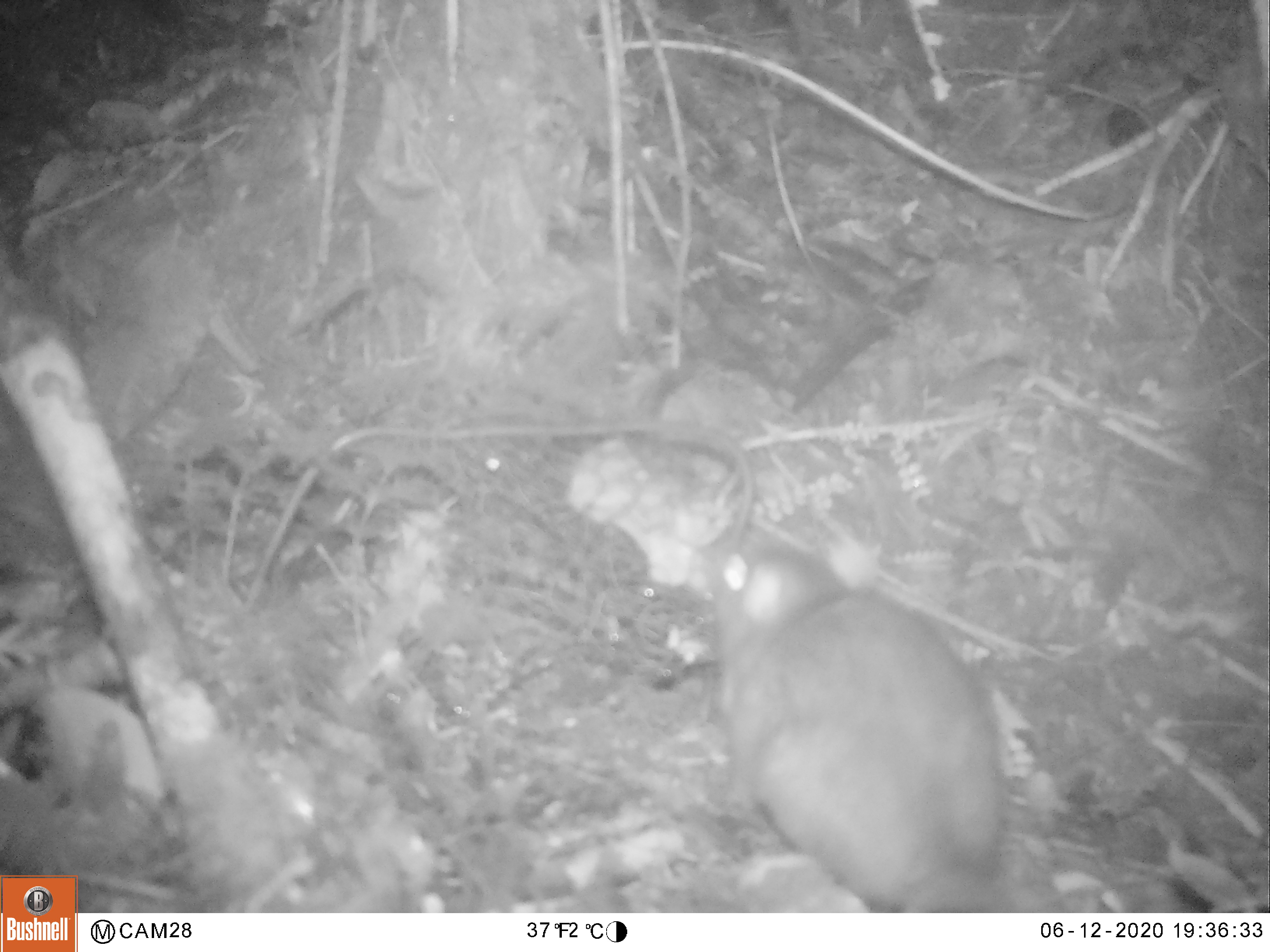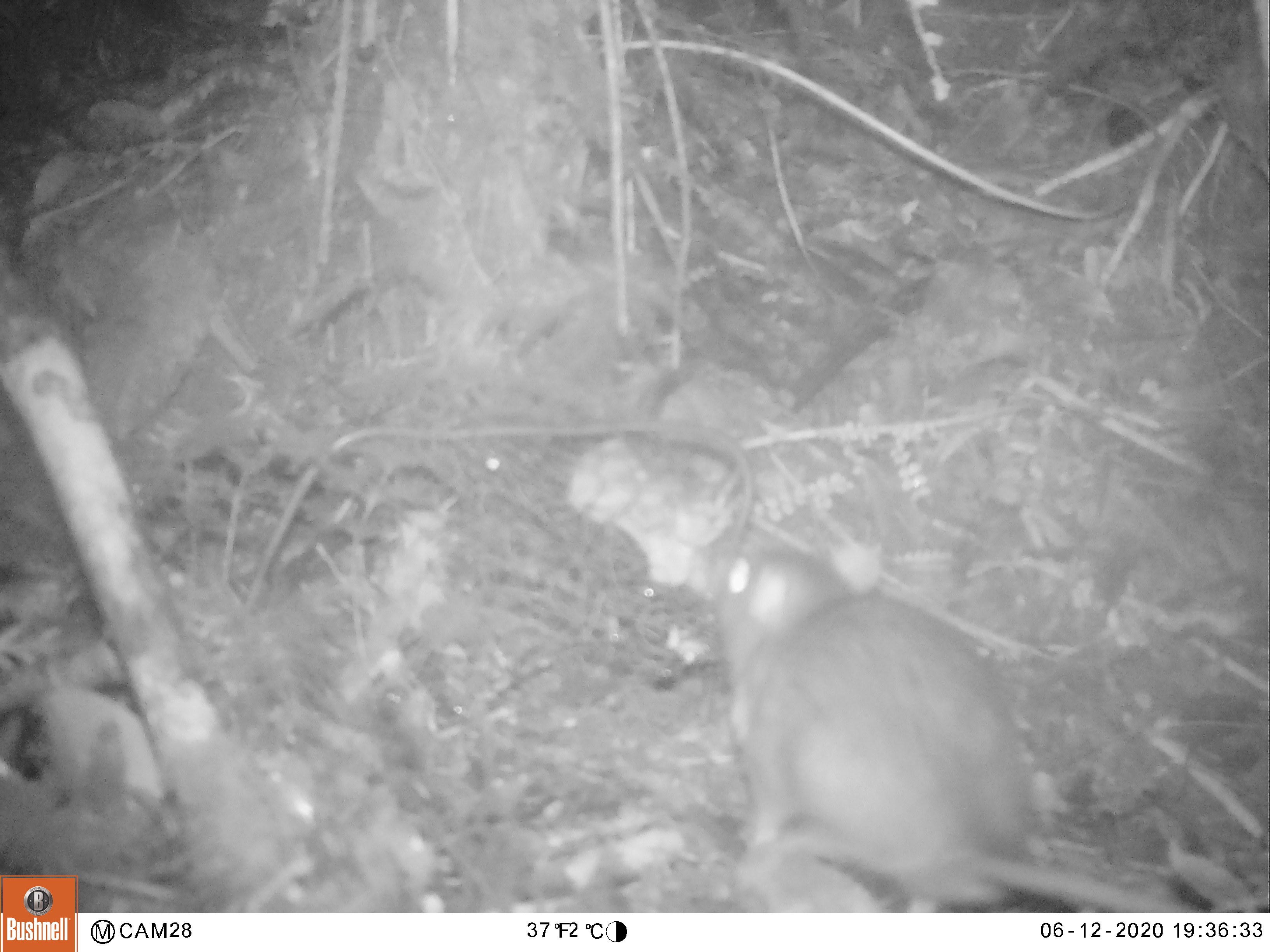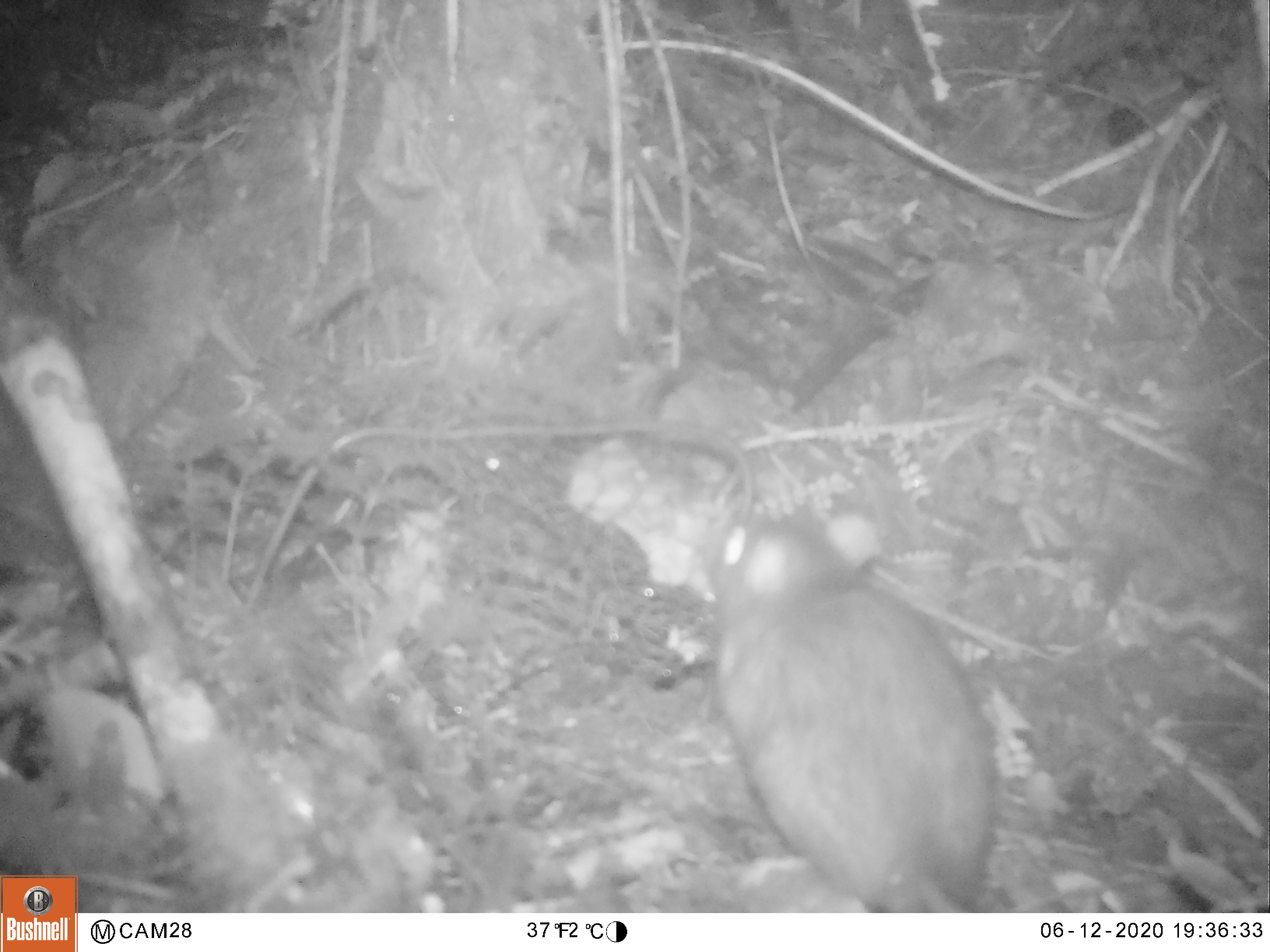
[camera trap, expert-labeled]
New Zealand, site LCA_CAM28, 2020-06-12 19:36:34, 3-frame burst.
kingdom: Animalia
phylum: Chordata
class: Mammalia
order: Rodentia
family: Muridae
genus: Rattus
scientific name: Rattus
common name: rat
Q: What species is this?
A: Rat (Rattus).